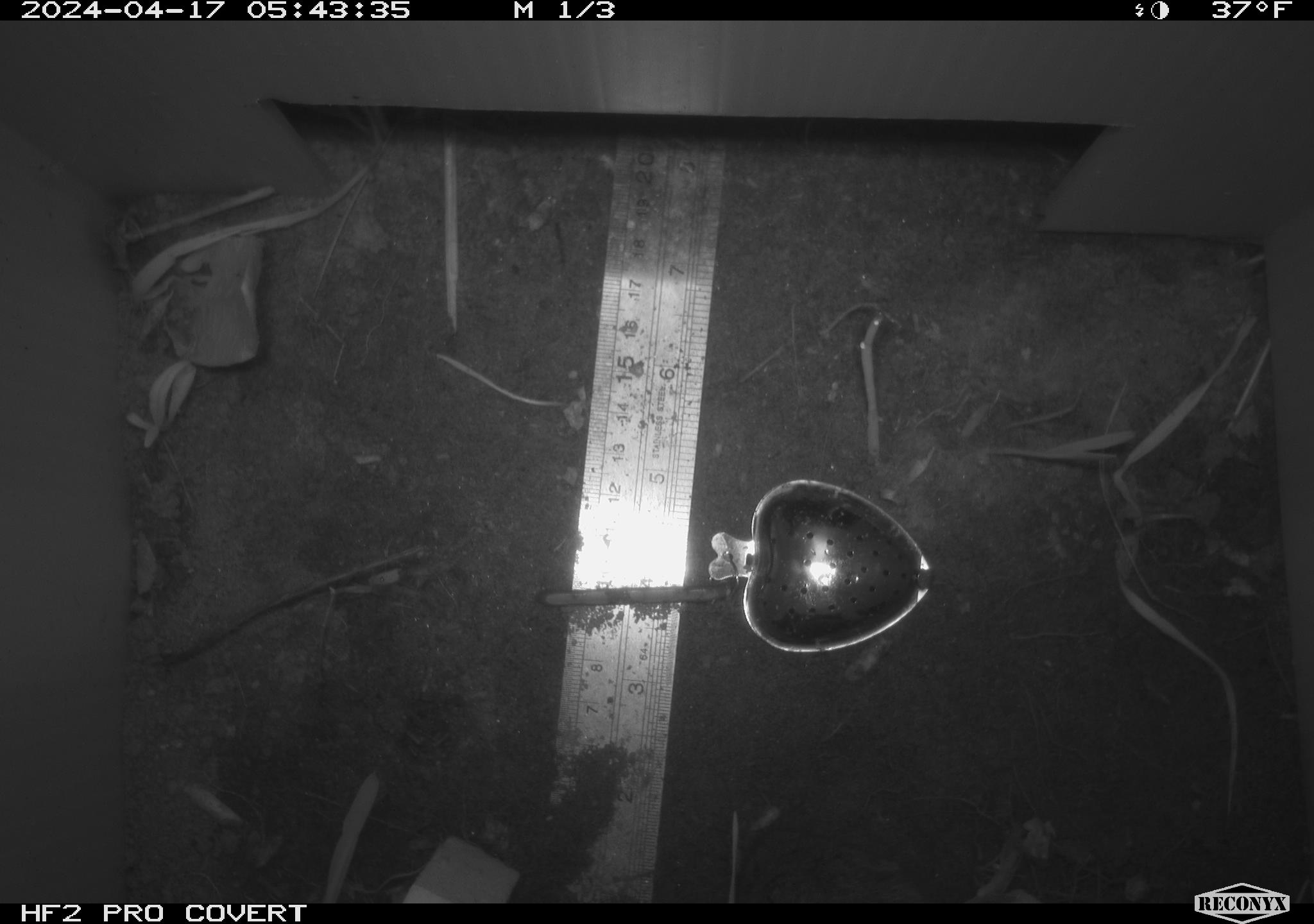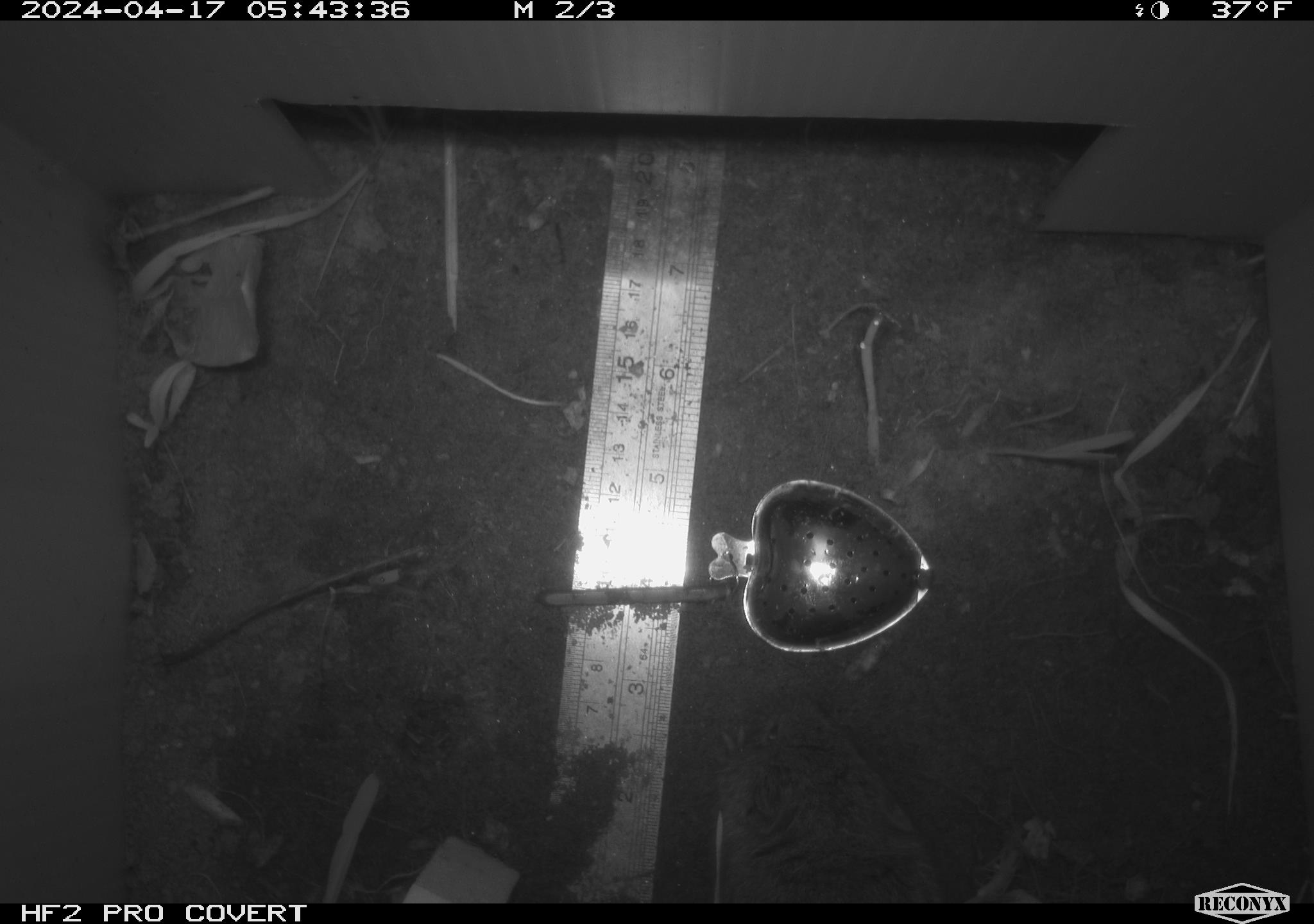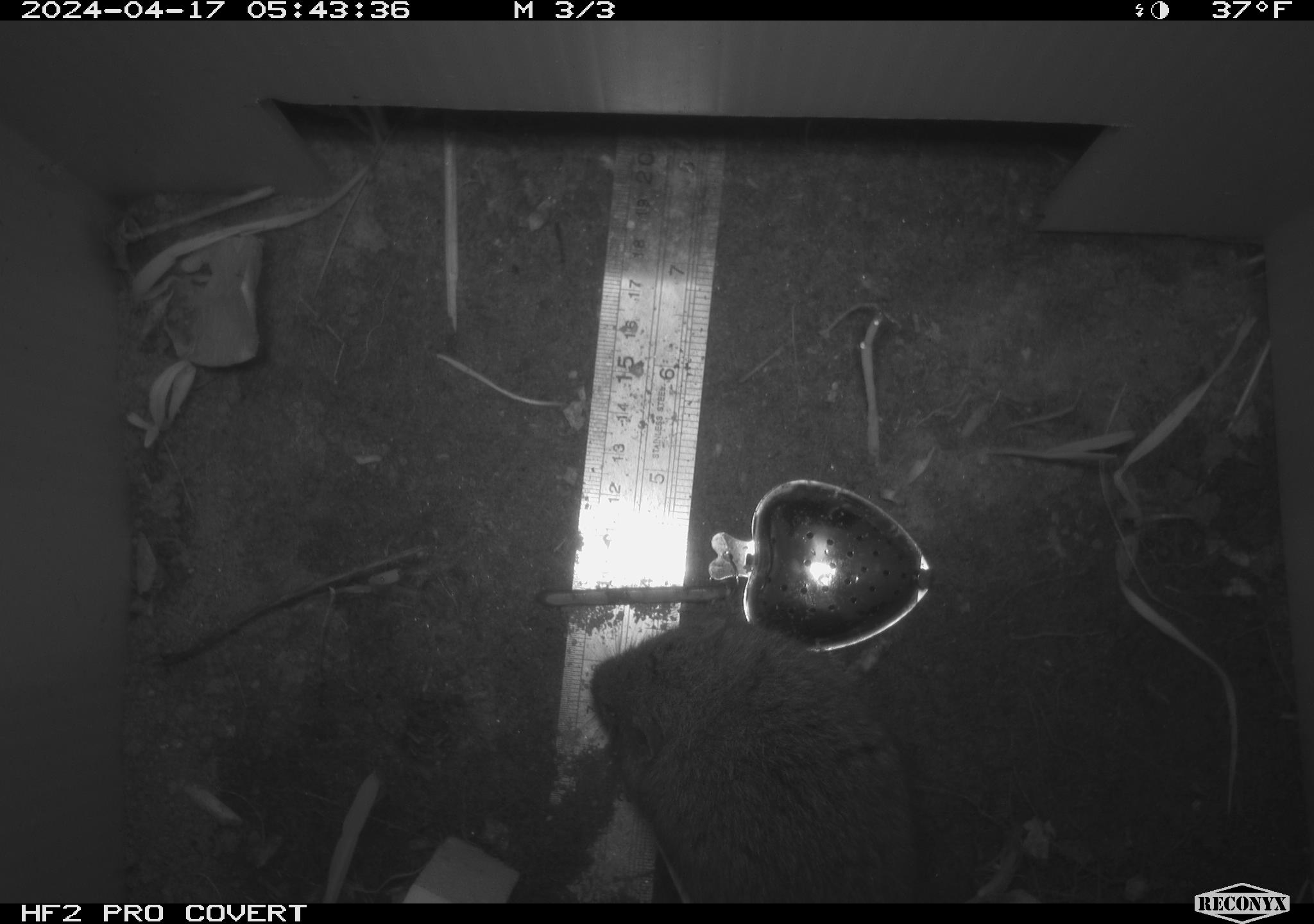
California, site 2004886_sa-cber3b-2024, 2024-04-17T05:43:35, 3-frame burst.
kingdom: Animalia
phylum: Chordata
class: Mammalia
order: Rodentia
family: Cricetidae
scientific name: Arvicolinae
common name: voles, lemmings, and muskrats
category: arvicolinae subfamily